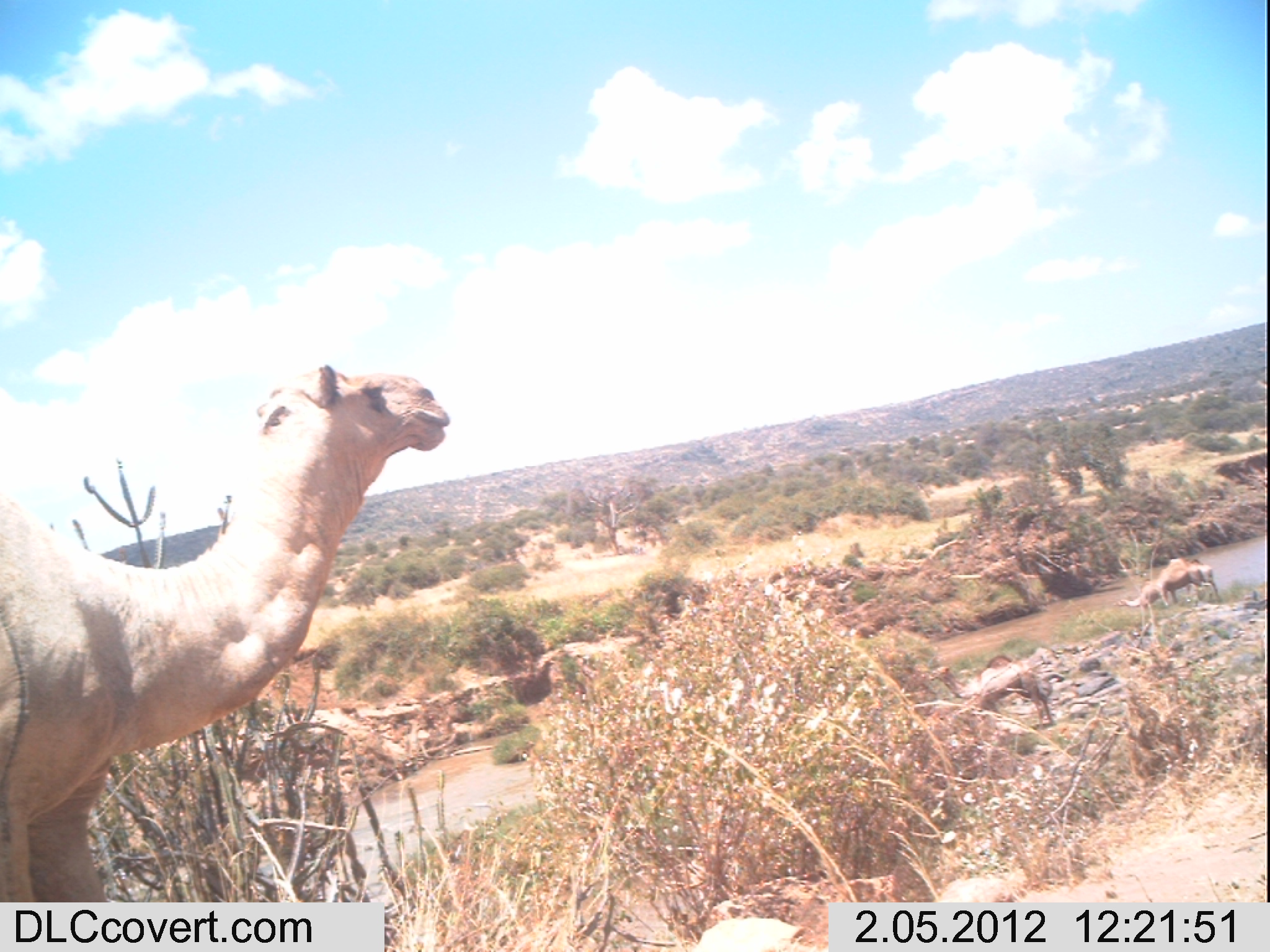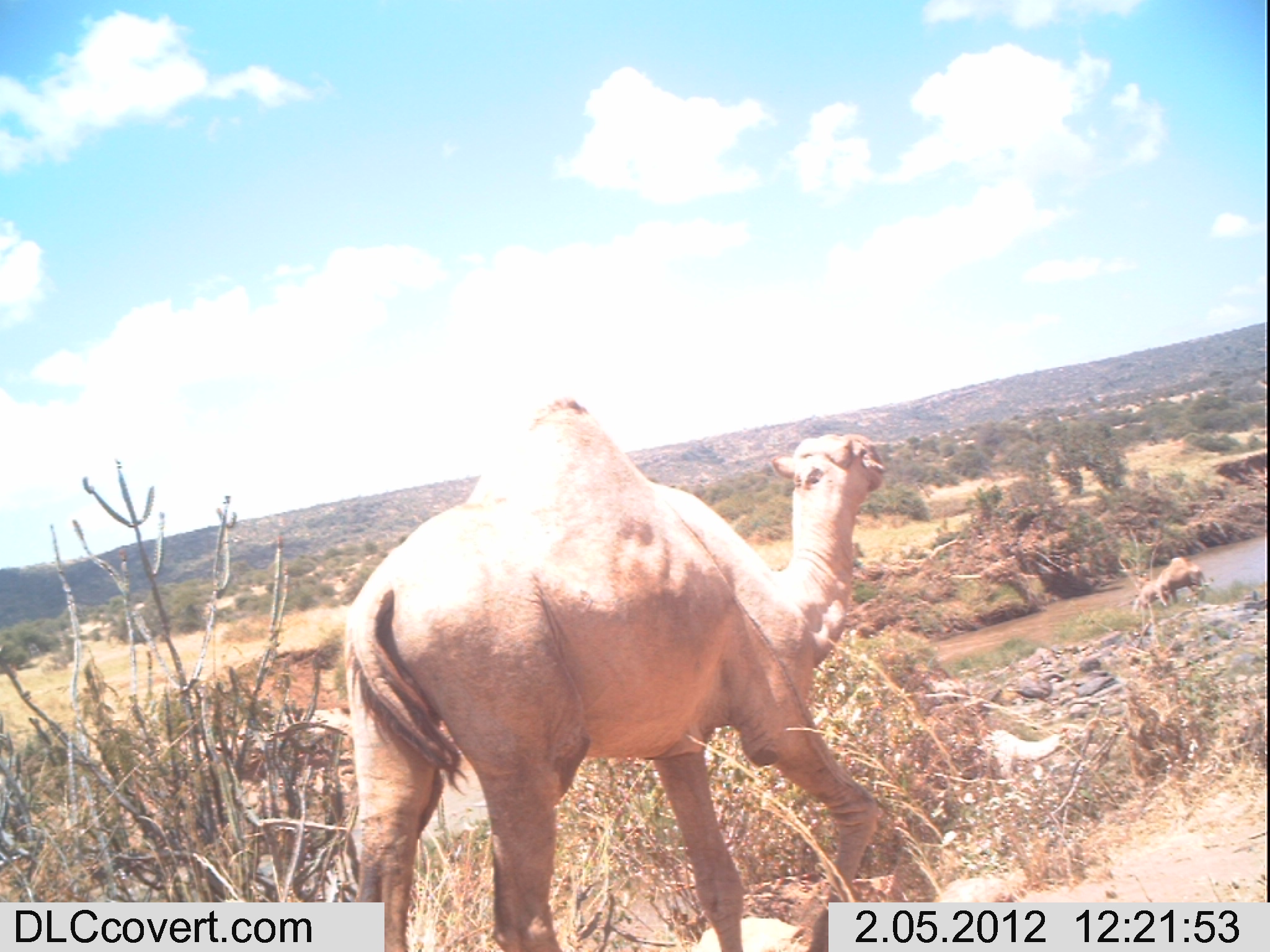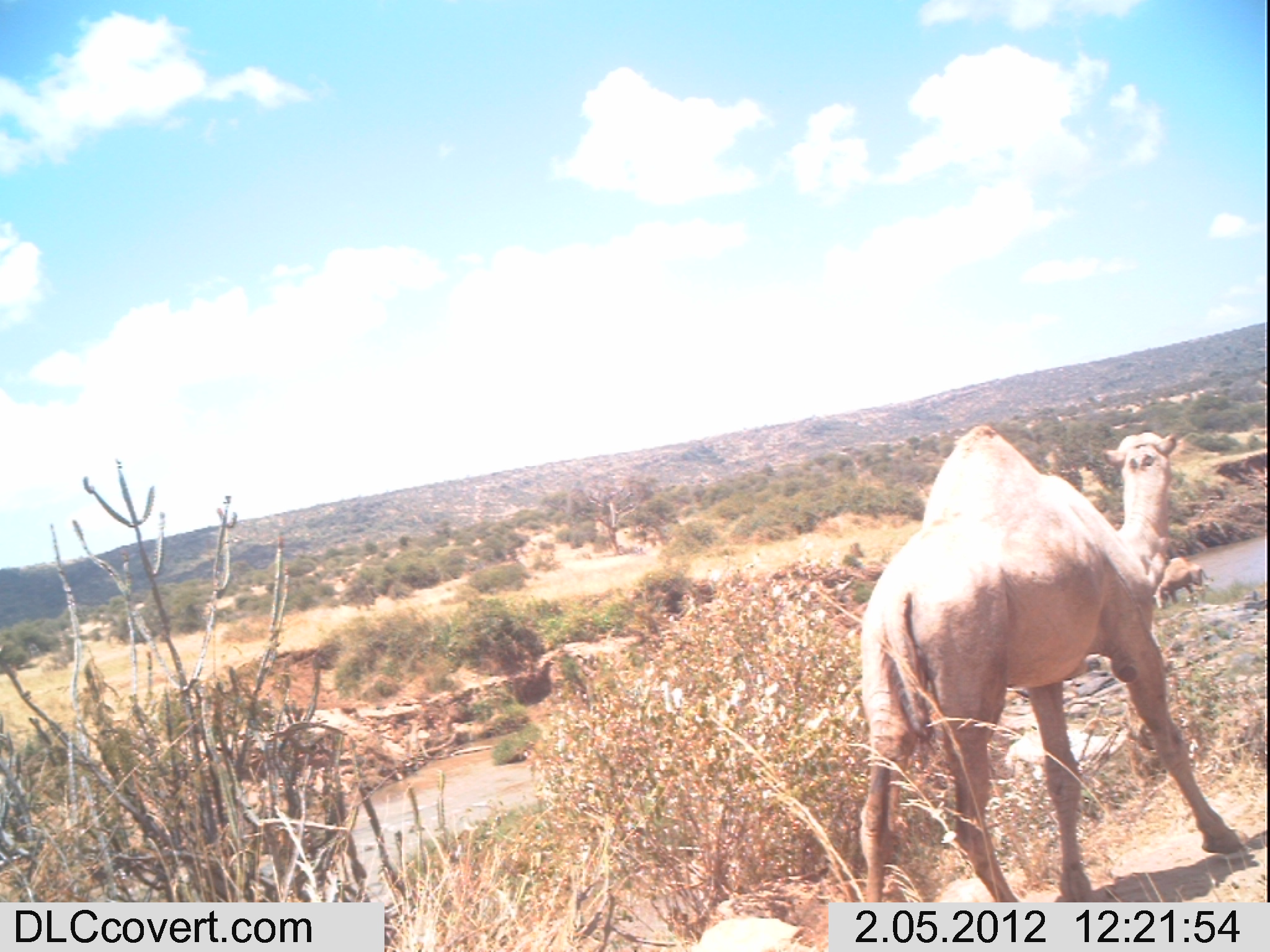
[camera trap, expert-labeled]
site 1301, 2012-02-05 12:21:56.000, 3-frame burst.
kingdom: Animalia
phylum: Chordata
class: Mammalia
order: Artiodactyla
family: Camelidae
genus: Camelus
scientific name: Camelus dromedarius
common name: dromedary camel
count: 5